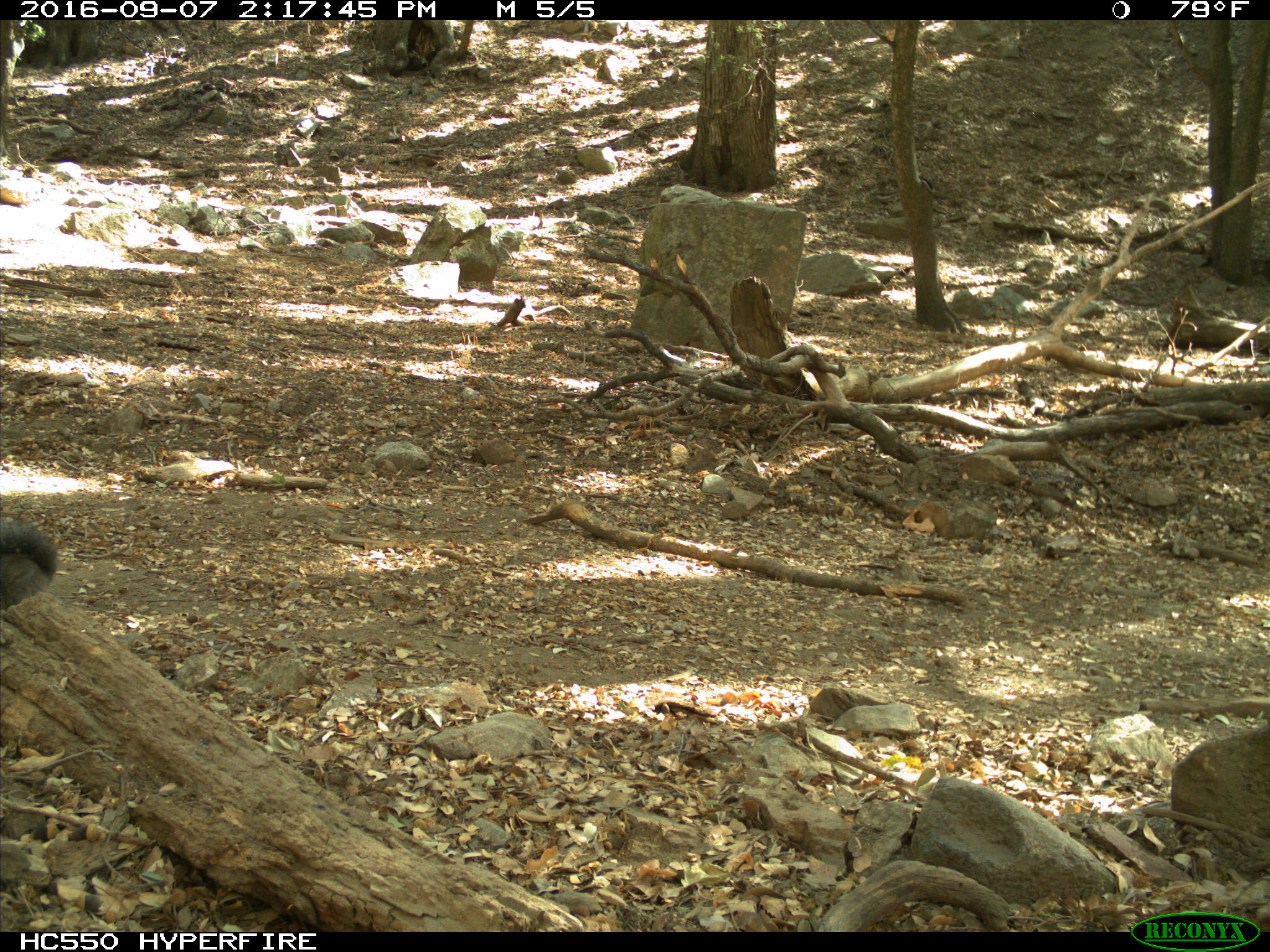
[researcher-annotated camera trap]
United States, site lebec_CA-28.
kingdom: Animalia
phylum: Chordata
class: Mammalia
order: Rodentia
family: Sciuridae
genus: Sciurus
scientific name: Sciurus carolinensis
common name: eastern gray squirrel